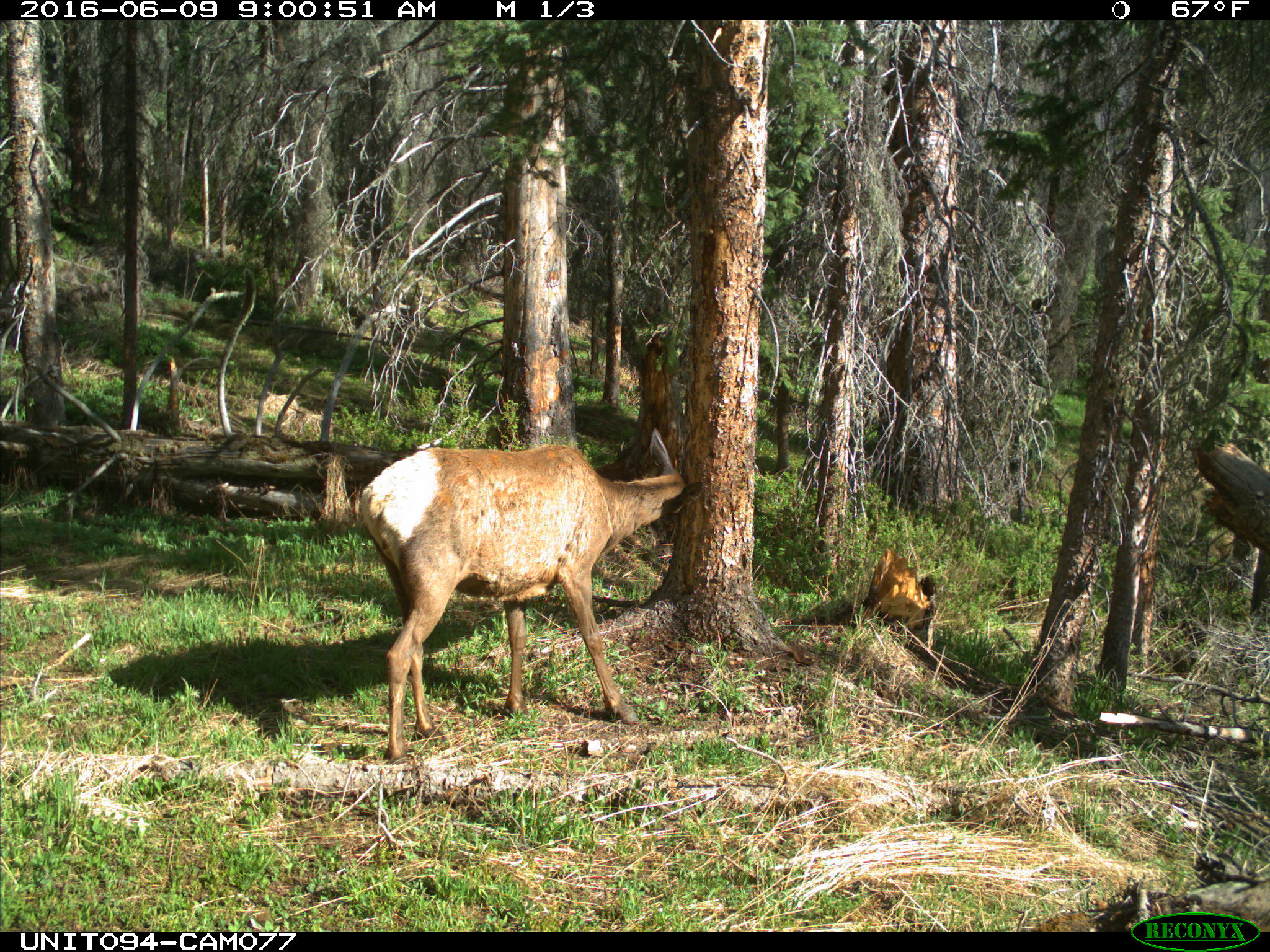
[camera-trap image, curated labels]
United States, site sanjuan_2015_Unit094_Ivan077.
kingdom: Animalia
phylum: Chordata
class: Mammalia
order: Artiodactyla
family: Cervidae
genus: Cervus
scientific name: Cervus elaphus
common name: red deer